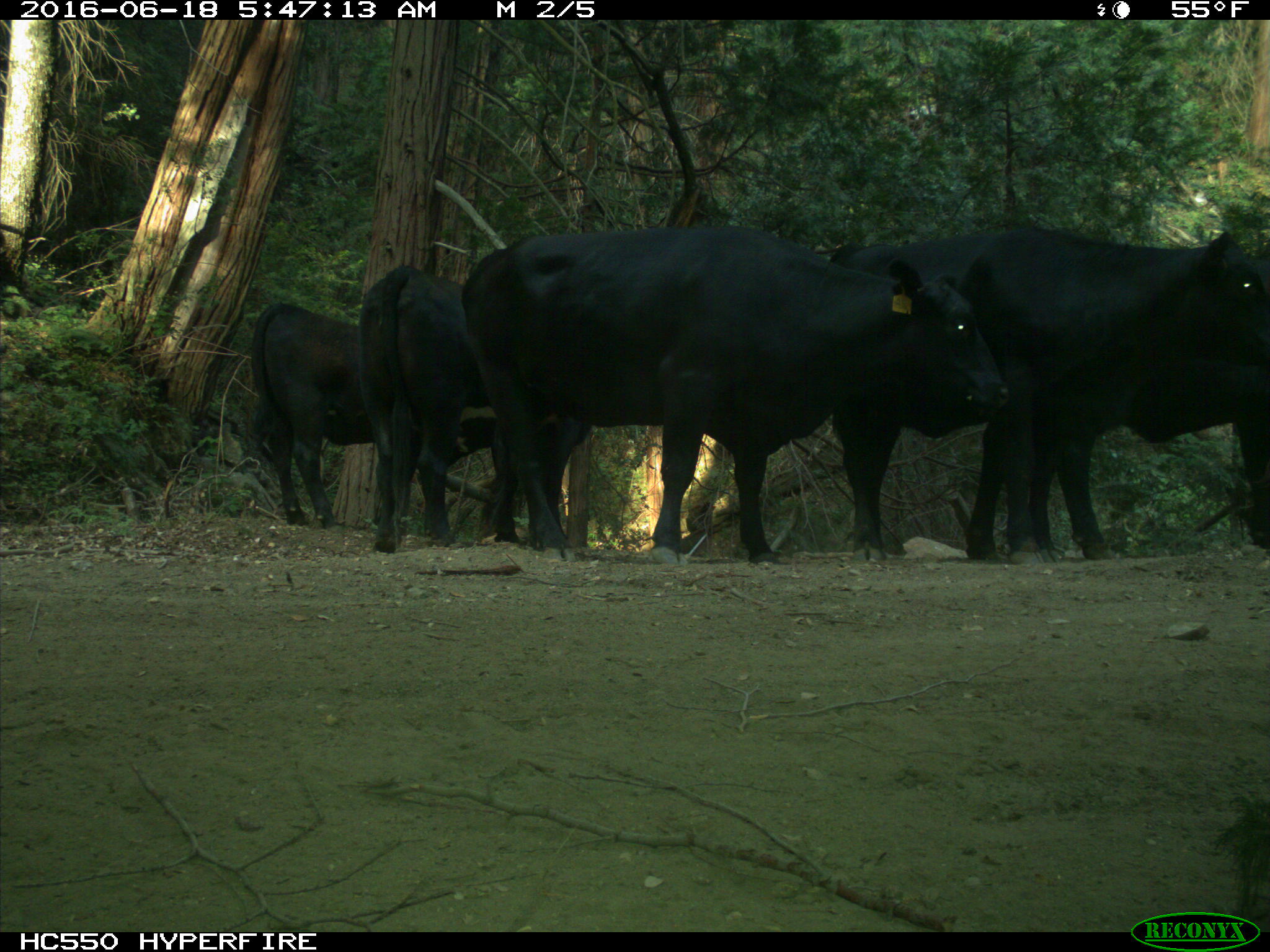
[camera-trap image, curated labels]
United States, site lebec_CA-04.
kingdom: Animalia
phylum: Chordata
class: Mammalia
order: Artiodactyla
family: Bovidae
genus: Bos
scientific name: Bos taurus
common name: domestic cow